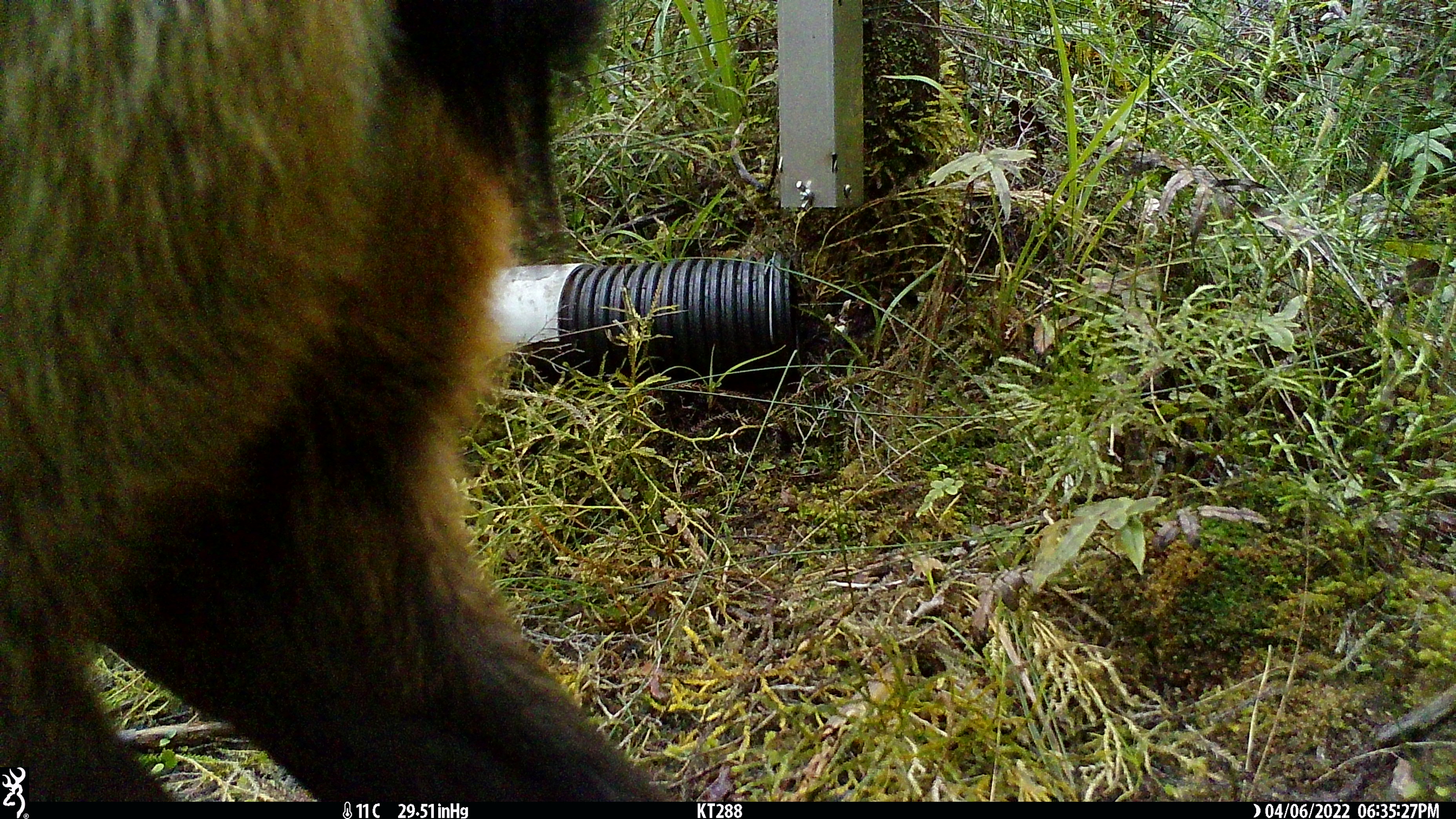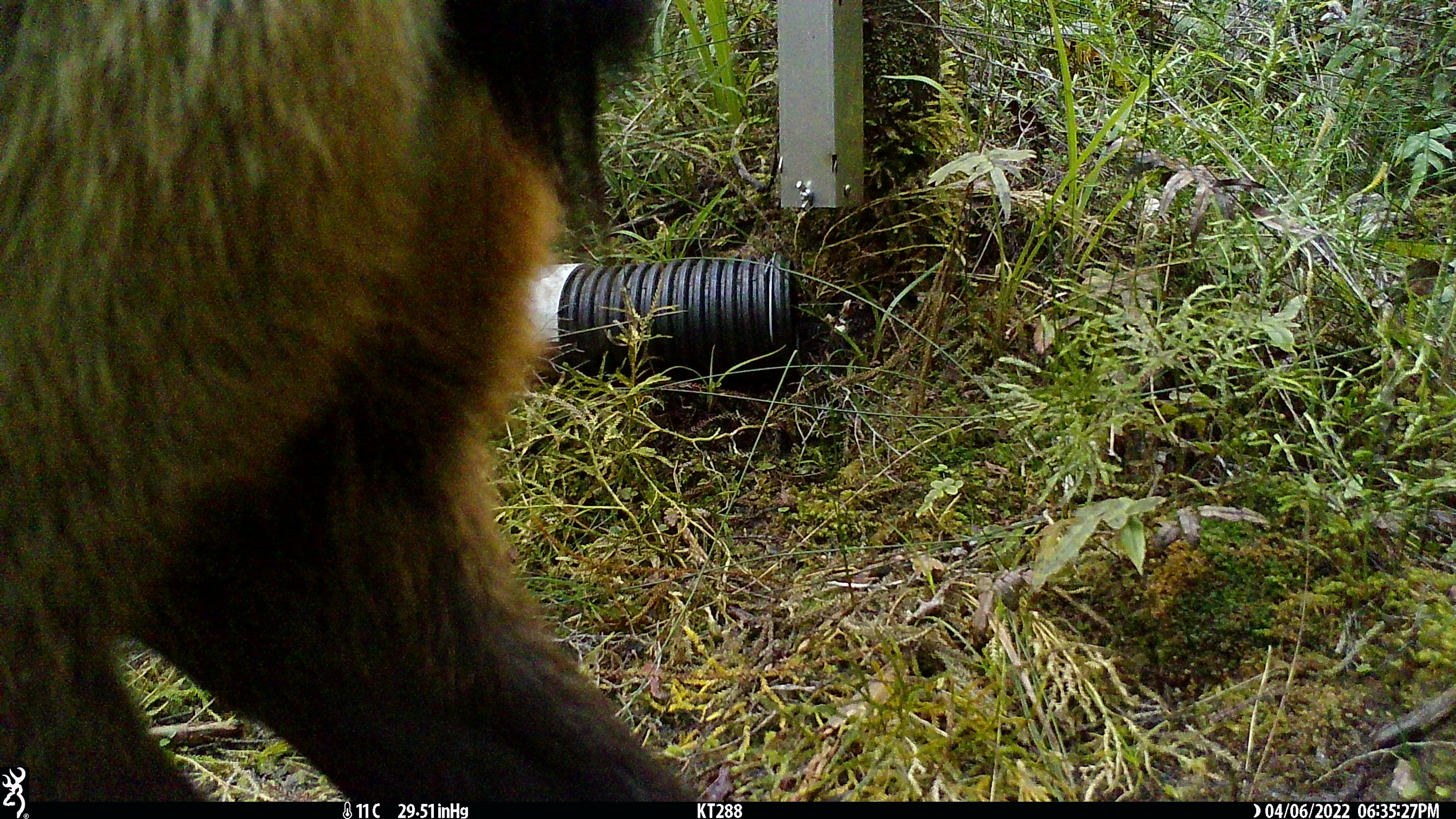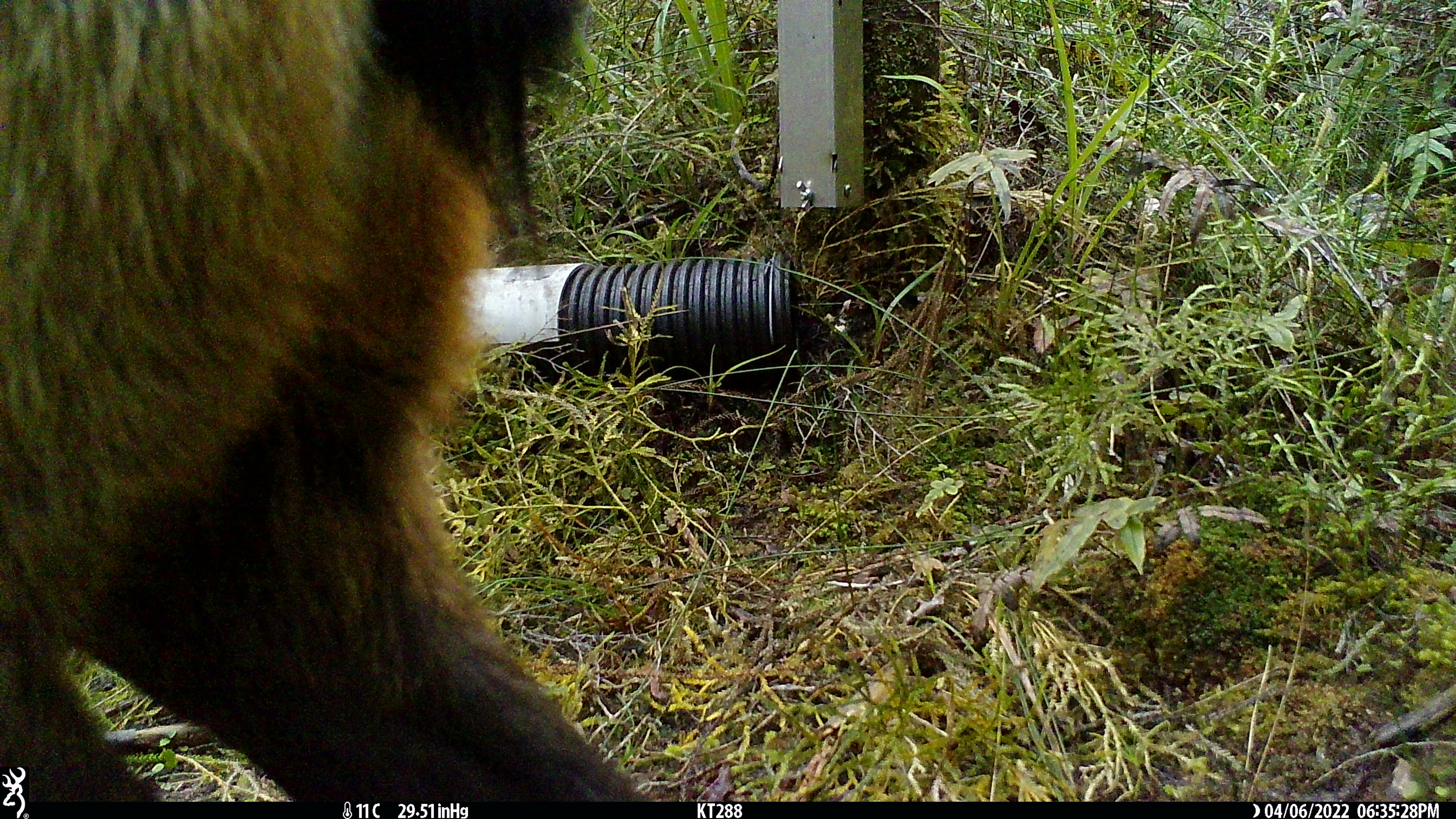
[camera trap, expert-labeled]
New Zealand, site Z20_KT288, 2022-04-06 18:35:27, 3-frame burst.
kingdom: Animalia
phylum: Chordata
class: Mammalia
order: Artiodactyla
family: Bovidae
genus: Rupicapra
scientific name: Rupicapra rupicapra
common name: alpine chamois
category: chamois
Chamois (alpine chamois) (Rupicapra rupicapra).